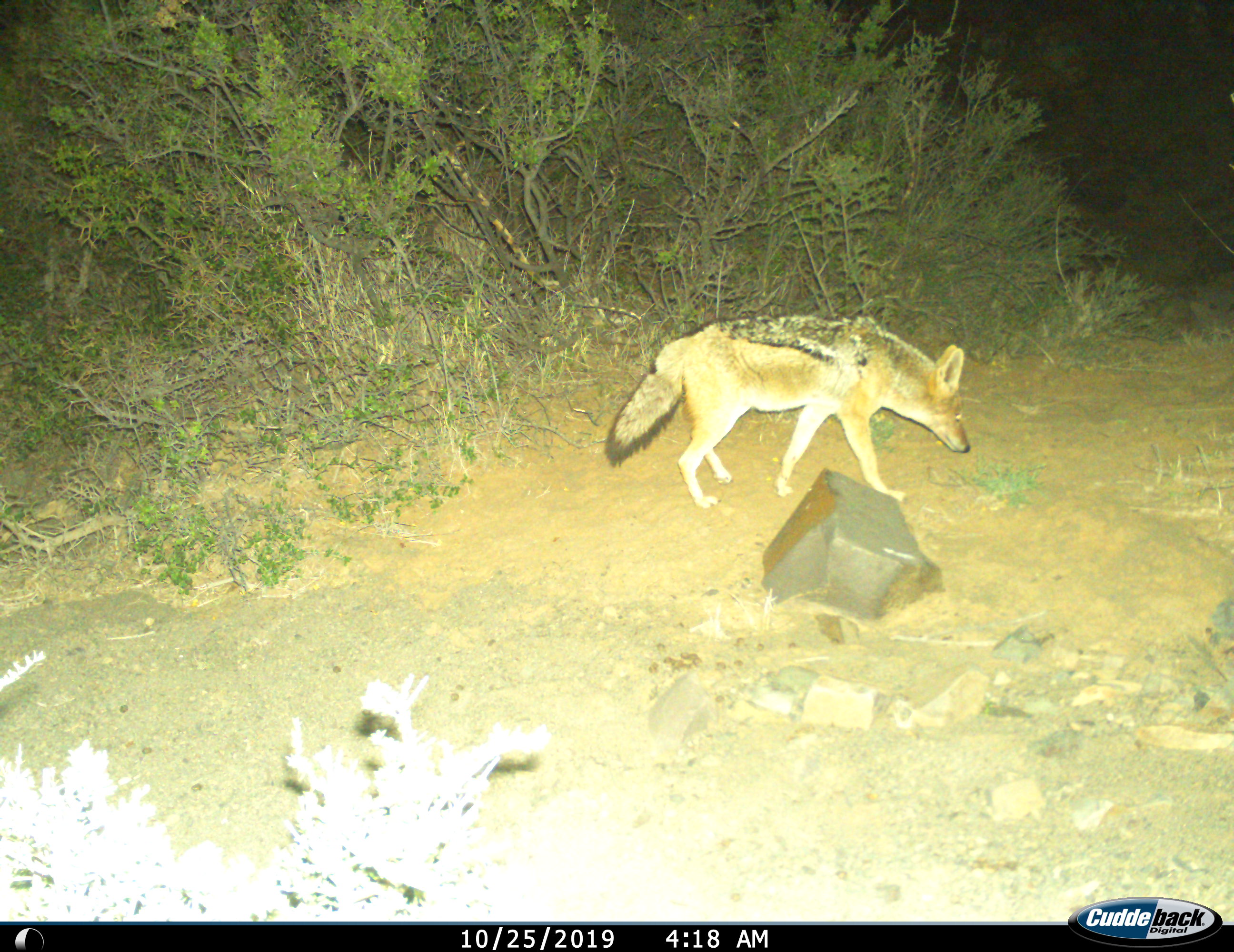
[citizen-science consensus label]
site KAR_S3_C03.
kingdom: Animalia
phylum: Chordata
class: Mammalia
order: Carnivora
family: Canidae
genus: Lupulella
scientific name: Lupulella mesomelas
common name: black-backed jackal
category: jackalblackbacked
Jackalblackbacked (black-backed jackal) (Lupulella mesomelas), count 1. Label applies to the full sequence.